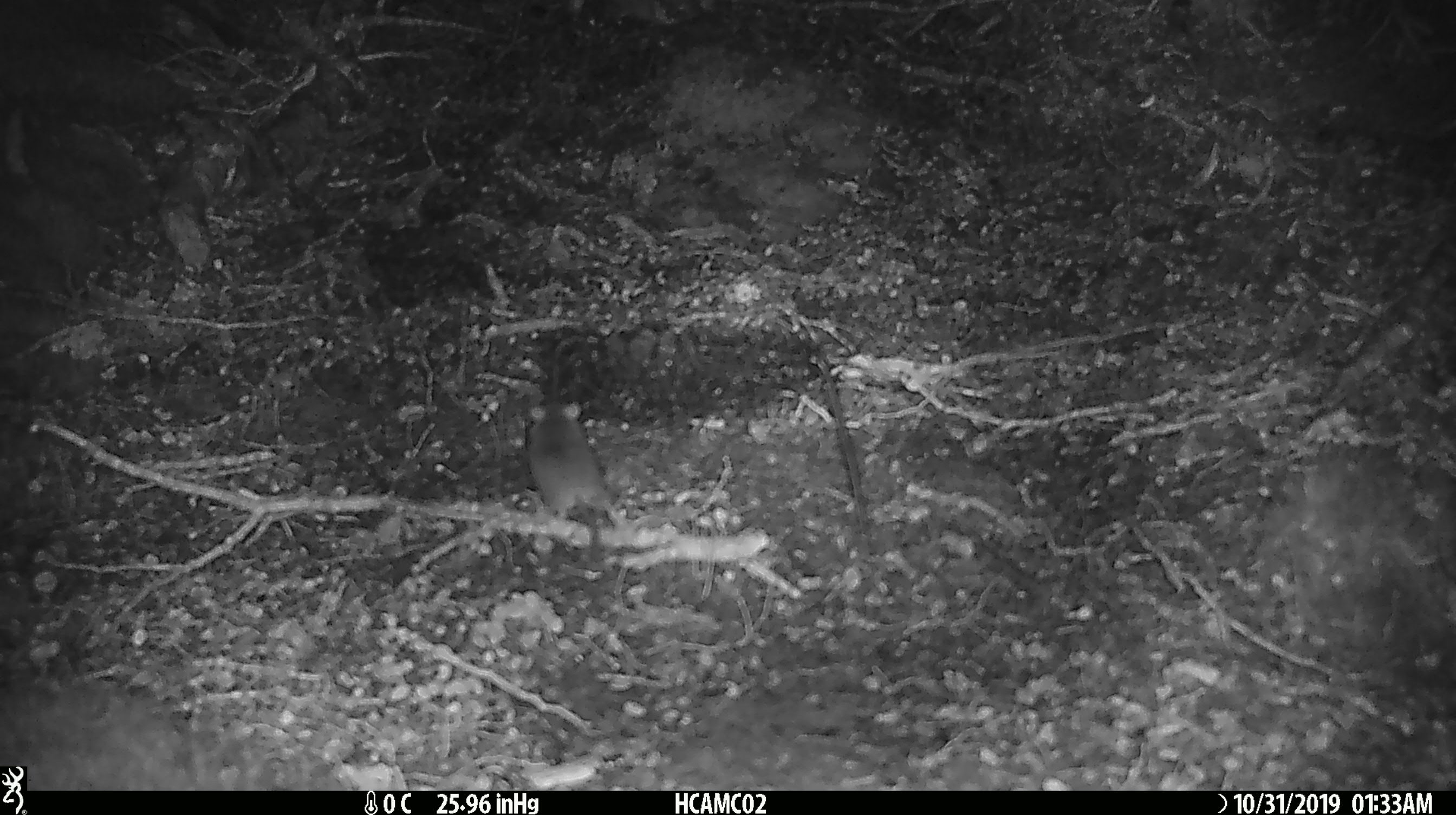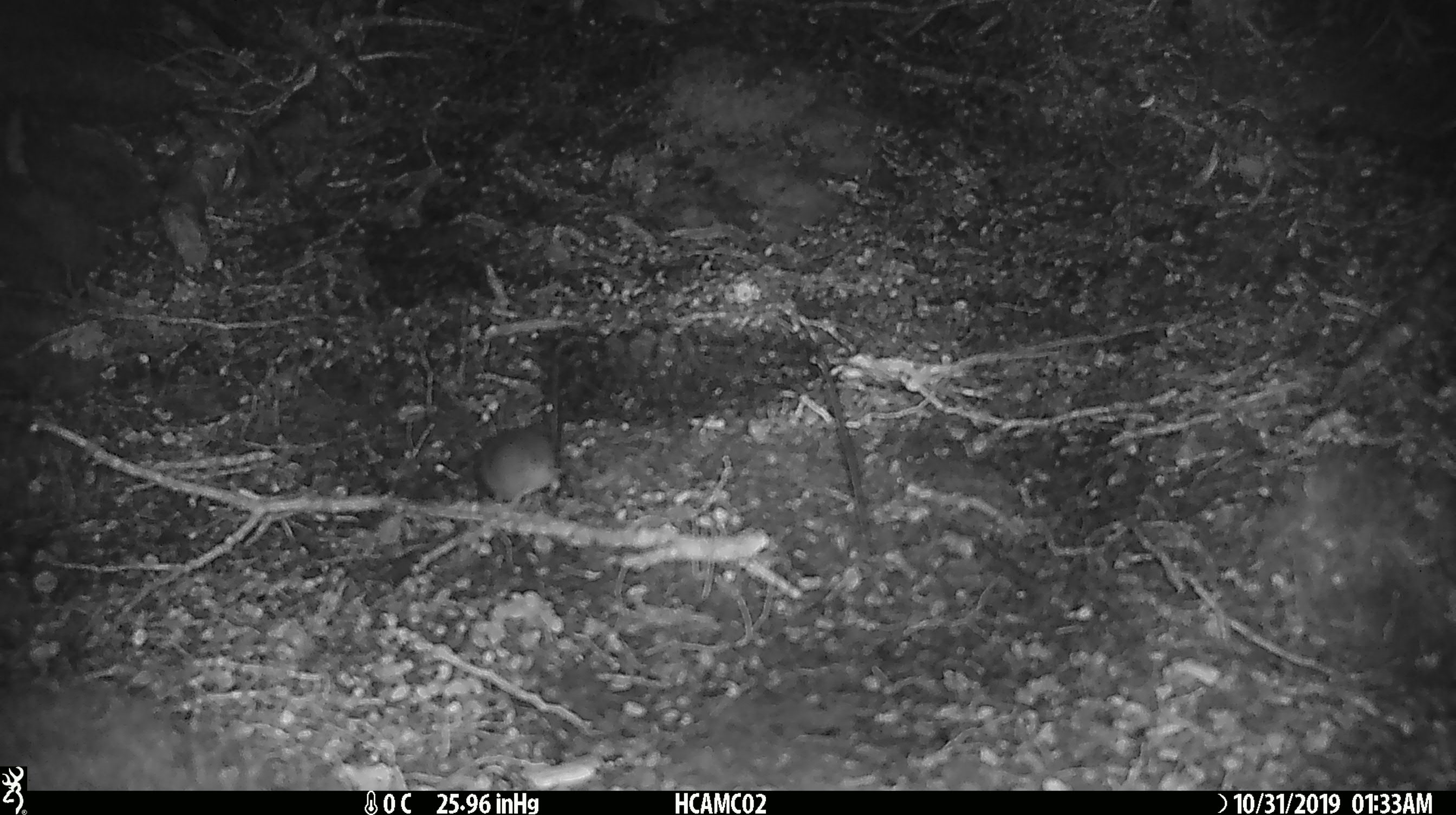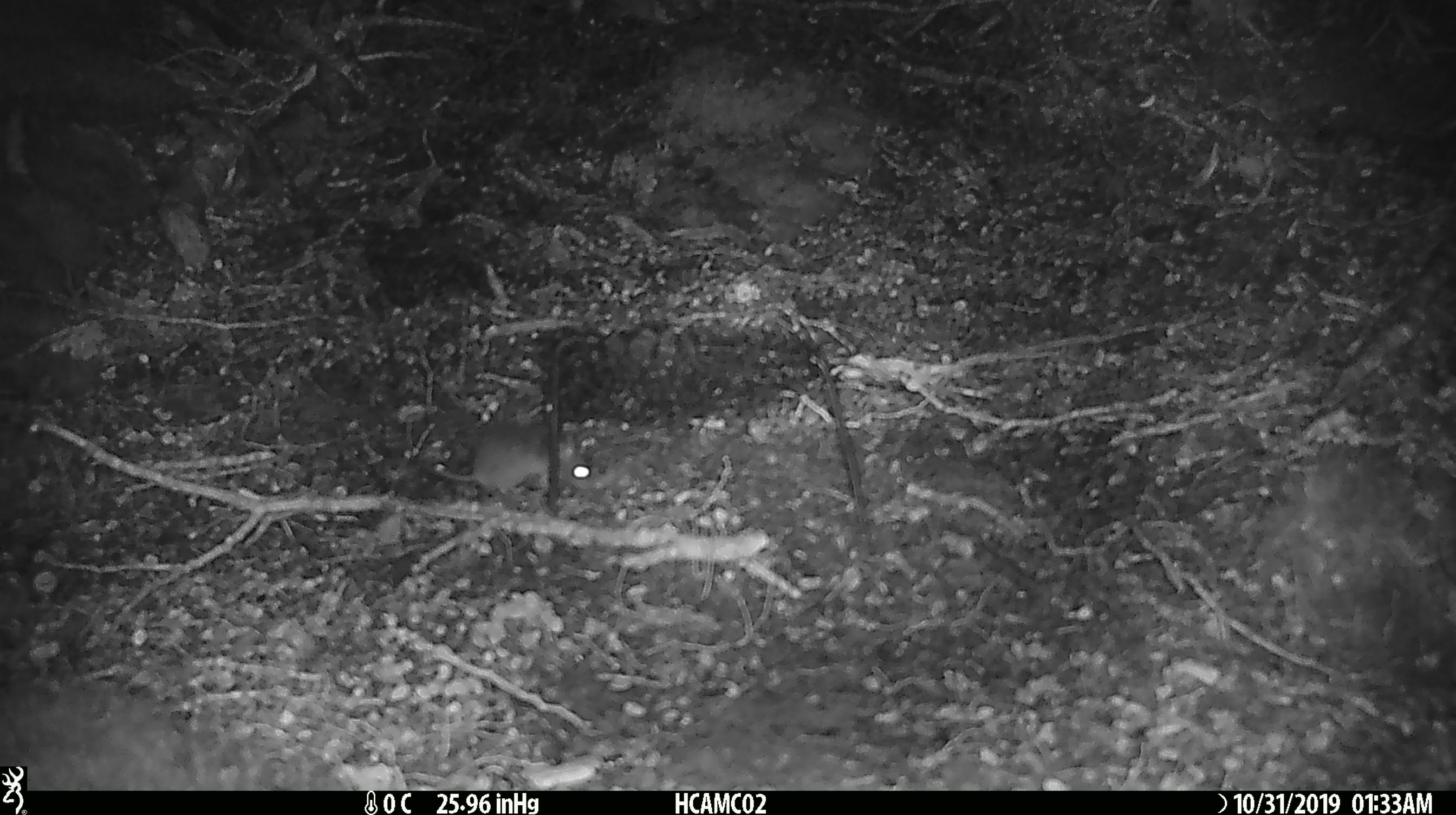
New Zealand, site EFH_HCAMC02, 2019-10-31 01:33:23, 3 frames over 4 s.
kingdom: Animalia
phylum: Chordata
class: Mammalia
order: Rodentia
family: Muridae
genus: Mus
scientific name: Mus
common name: mouse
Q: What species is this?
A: Mouse (Mus).